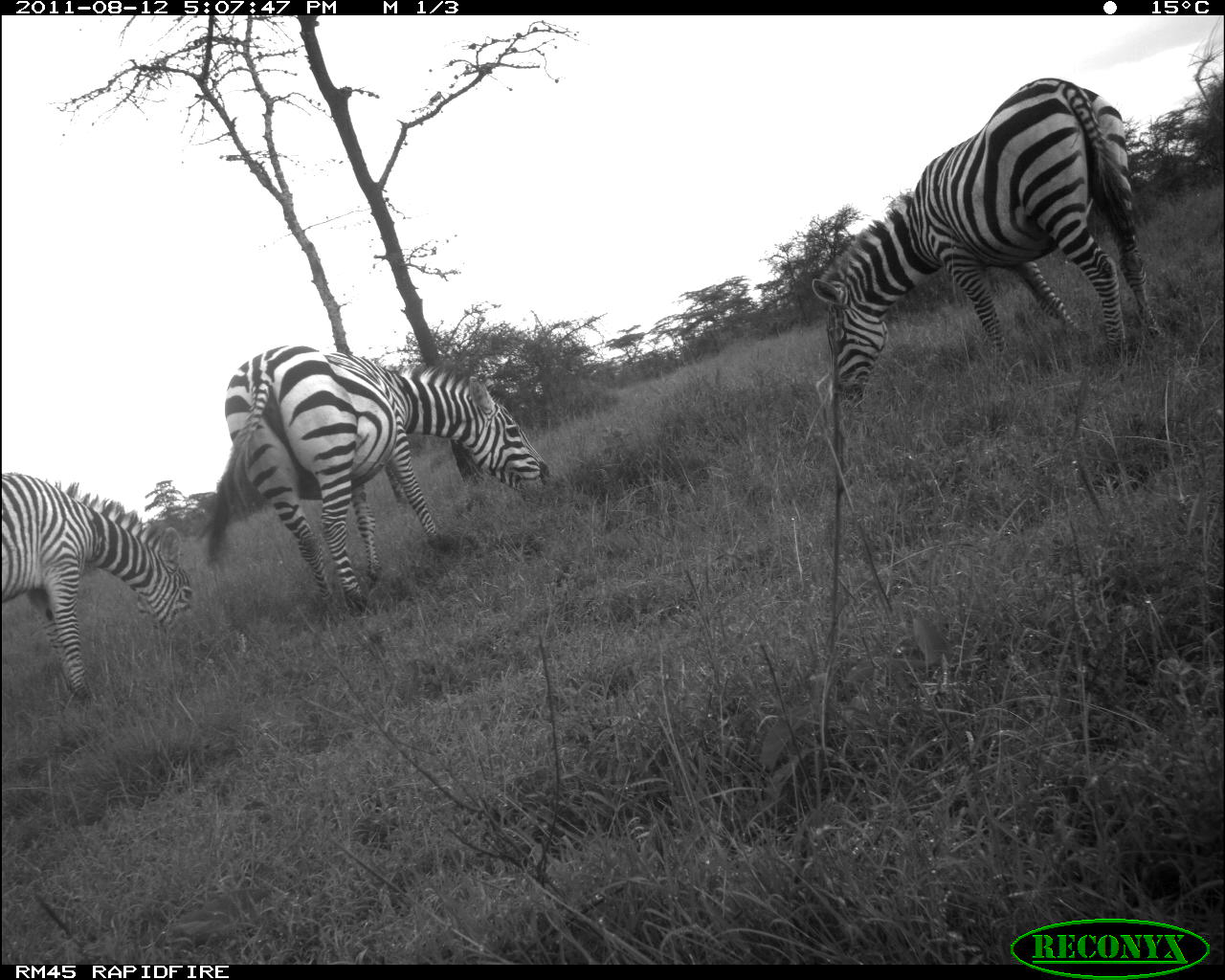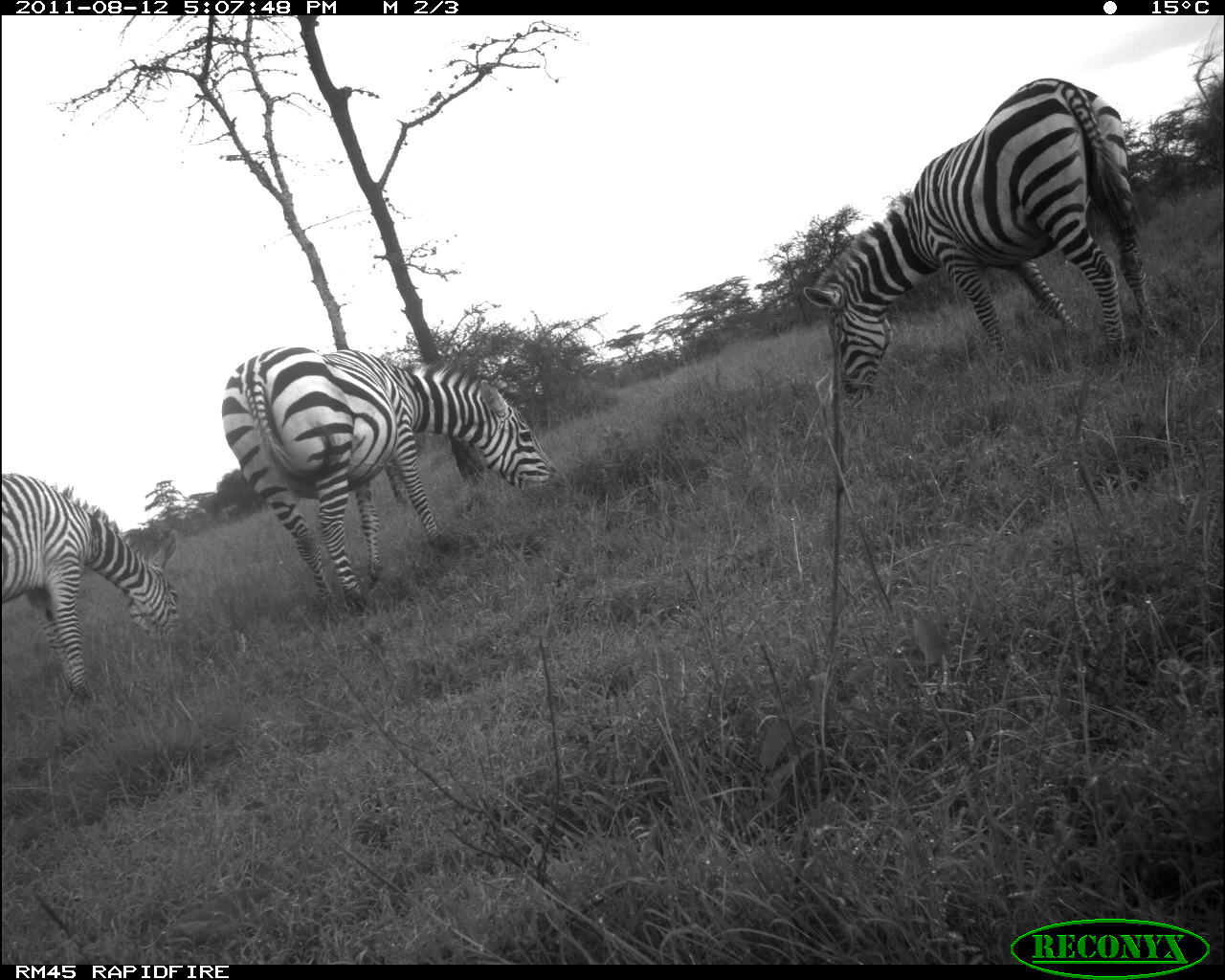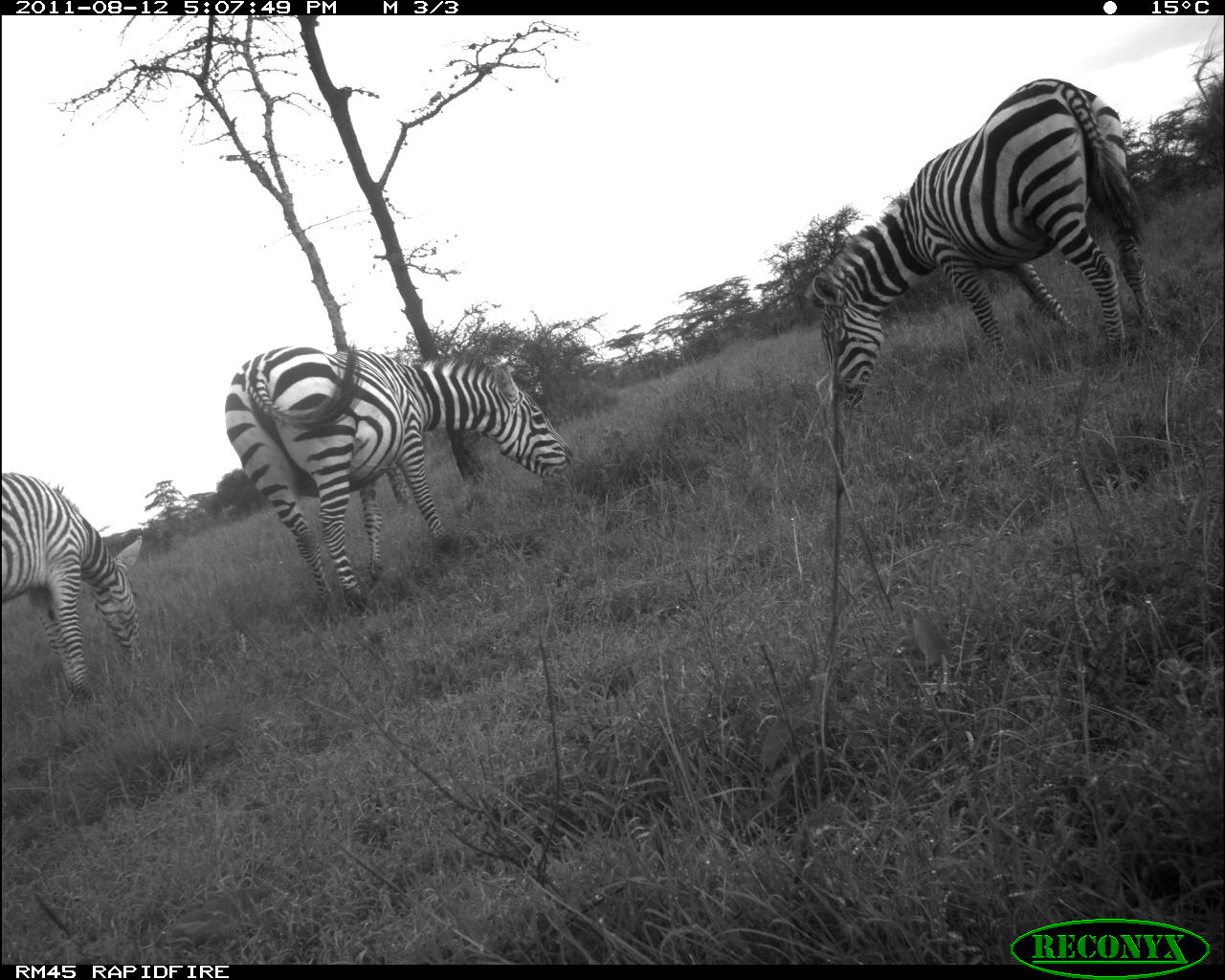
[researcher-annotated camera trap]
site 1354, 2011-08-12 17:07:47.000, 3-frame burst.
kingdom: Animalia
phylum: Chordata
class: Mammalia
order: Perissodactyla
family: Equidae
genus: Equus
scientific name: Equus quagga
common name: plains zebra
Equus quagga (plains zebra), count 3.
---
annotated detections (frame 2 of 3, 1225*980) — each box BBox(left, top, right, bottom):
equus quagga: BBox(799, 75, 1163, 403); BBox(217, 345, 566, 616); BBox(0, 465, 181, 712)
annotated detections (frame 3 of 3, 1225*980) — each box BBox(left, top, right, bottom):
equus quagga: BBox(797, 73, 1165, 412); BBox(219, 340, 577, 616); BBox(0, 467, 144, 704)